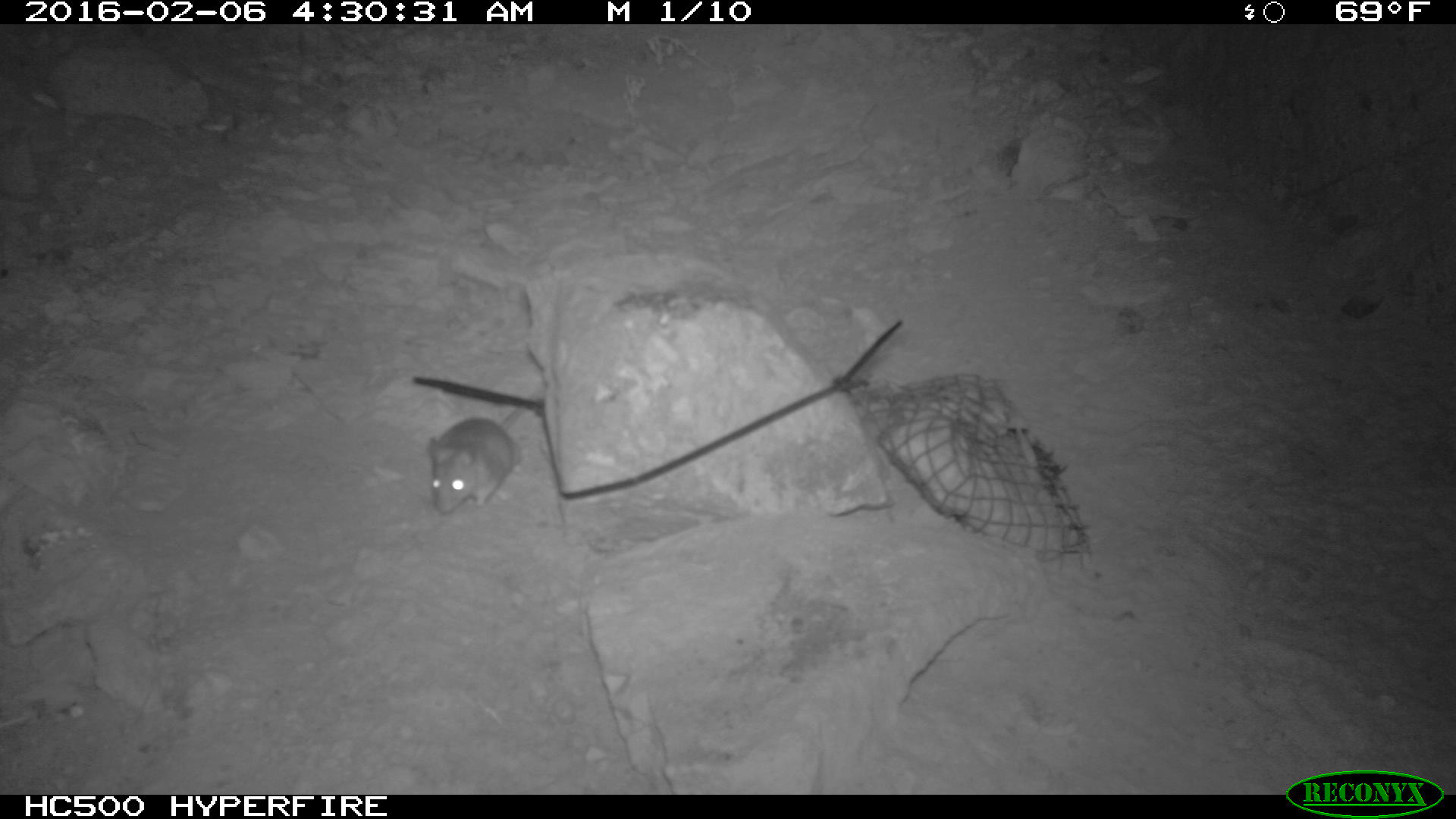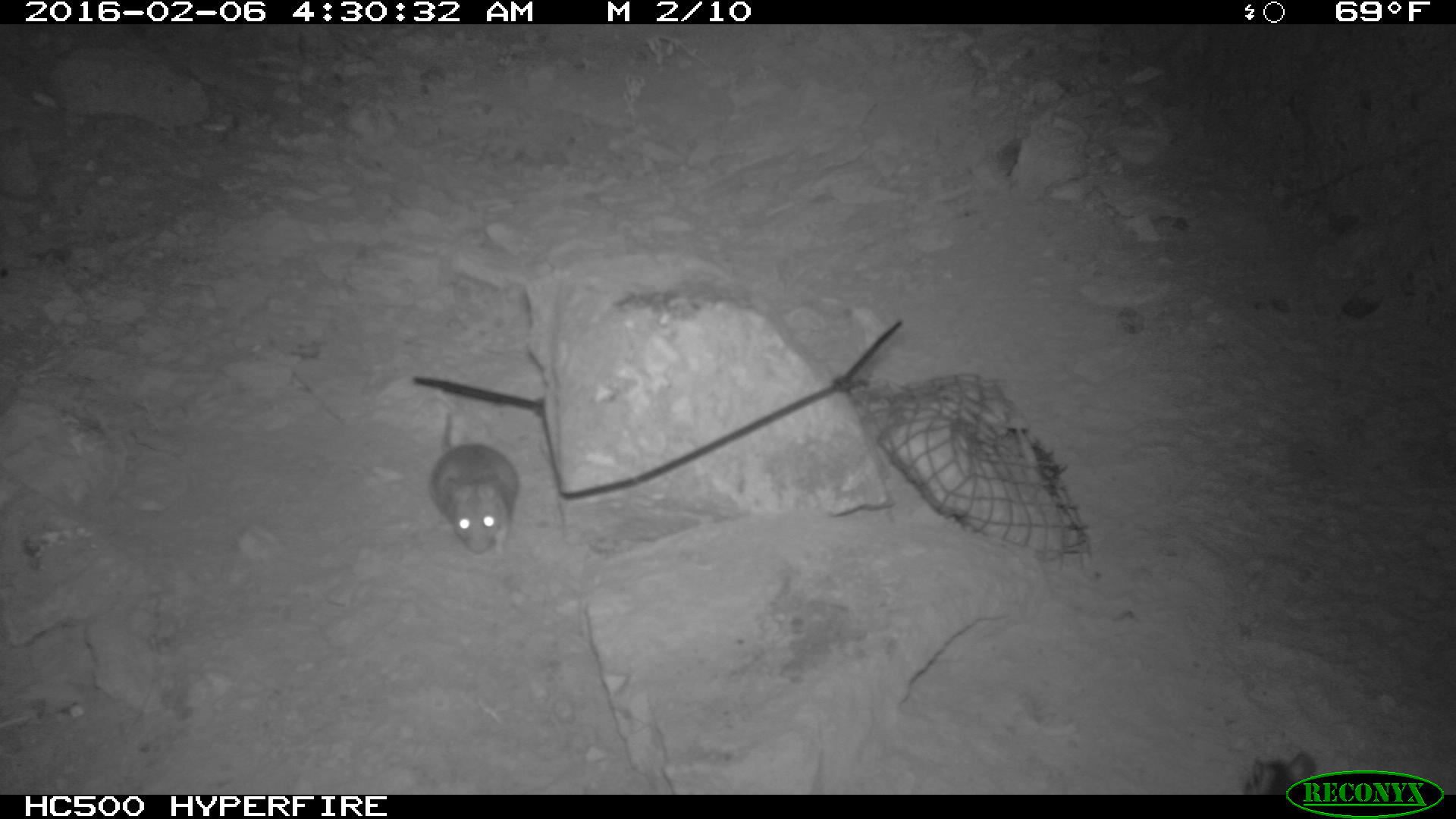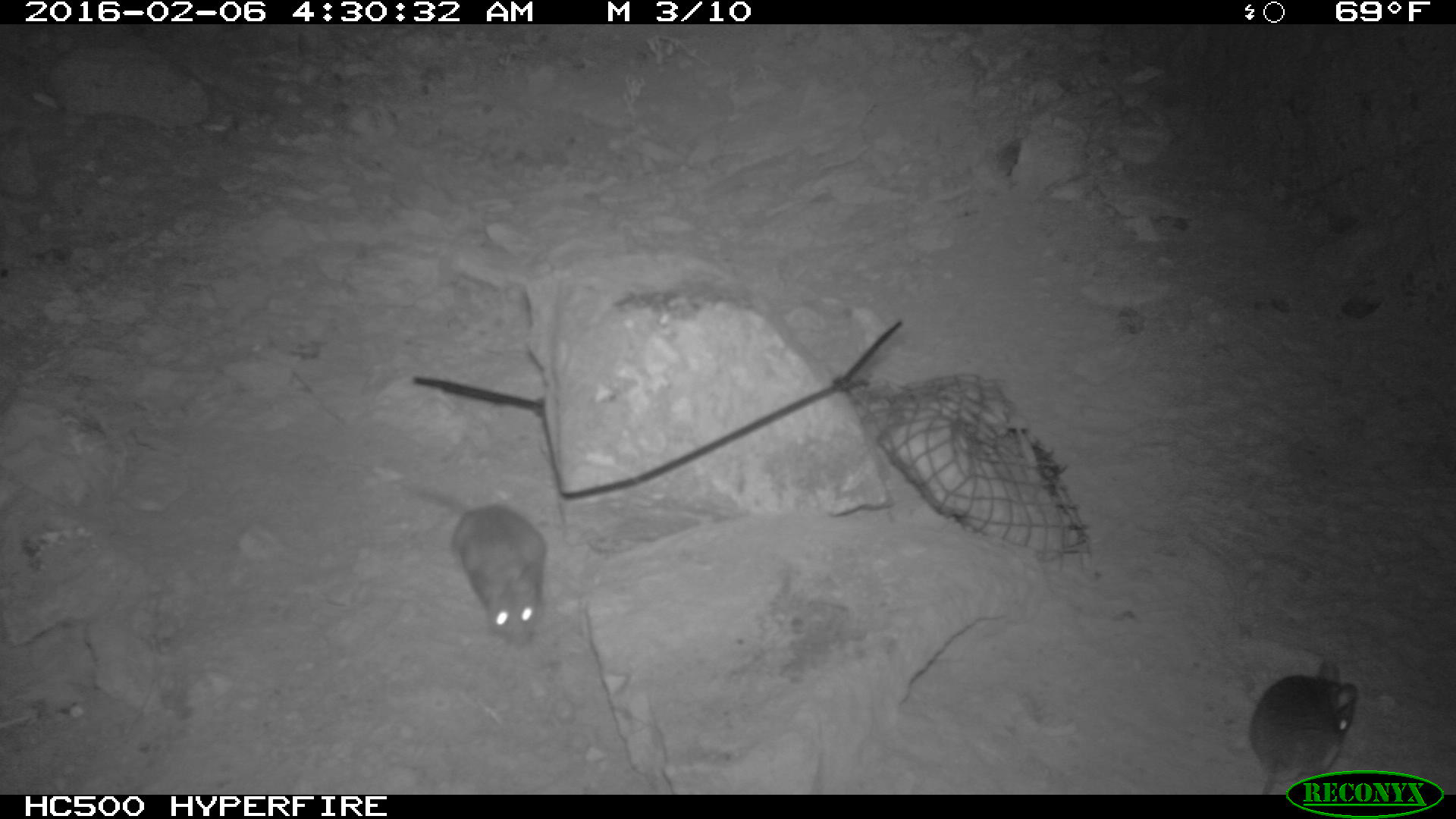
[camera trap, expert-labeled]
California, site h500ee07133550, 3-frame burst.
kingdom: Animalia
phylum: Chordata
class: Mammalia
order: Rodentia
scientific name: Rodentia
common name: rodent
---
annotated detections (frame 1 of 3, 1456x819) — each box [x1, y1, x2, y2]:
rodent: [427, 396, 529, 513]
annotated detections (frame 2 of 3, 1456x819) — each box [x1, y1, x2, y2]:
rodent: [428, 408, 519, 553]; [1241, 751, 1316, 795]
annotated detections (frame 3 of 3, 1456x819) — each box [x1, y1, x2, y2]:
rodent: [415, 488, 548, 642]; [1246, 656, 1360, 793]